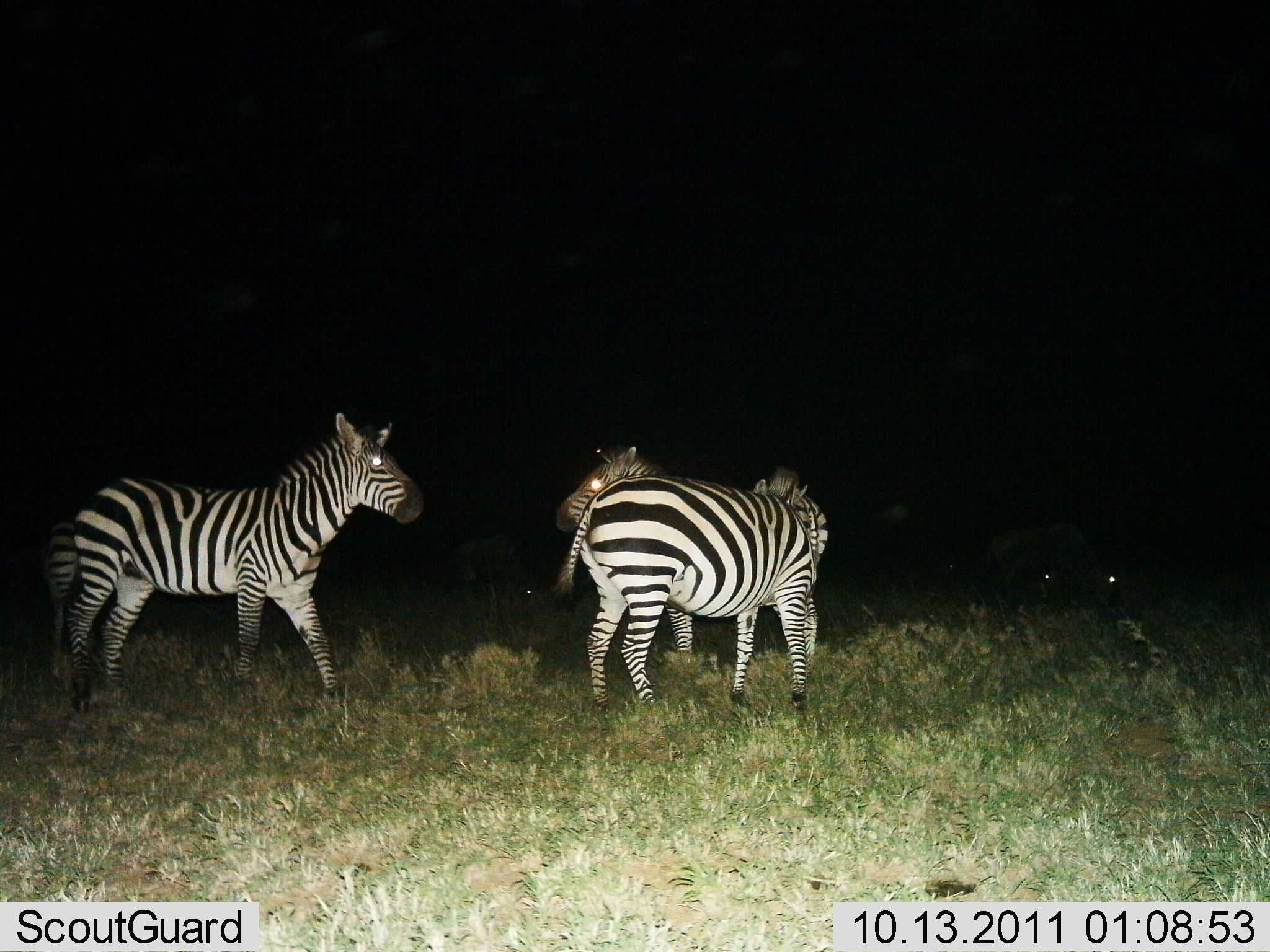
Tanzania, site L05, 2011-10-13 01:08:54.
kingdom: Animalia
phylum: Chordata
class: Mammalia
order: Perissodactyla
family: Equidae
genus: Equus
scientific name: Equus quagga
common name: plains zebra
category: zebra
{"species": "zebra (plains zebra) (Equus quagga)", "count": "3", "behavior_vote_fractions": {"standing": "85%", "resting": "0%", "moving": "31%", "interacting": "0%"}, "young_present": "0%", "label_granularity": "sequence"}